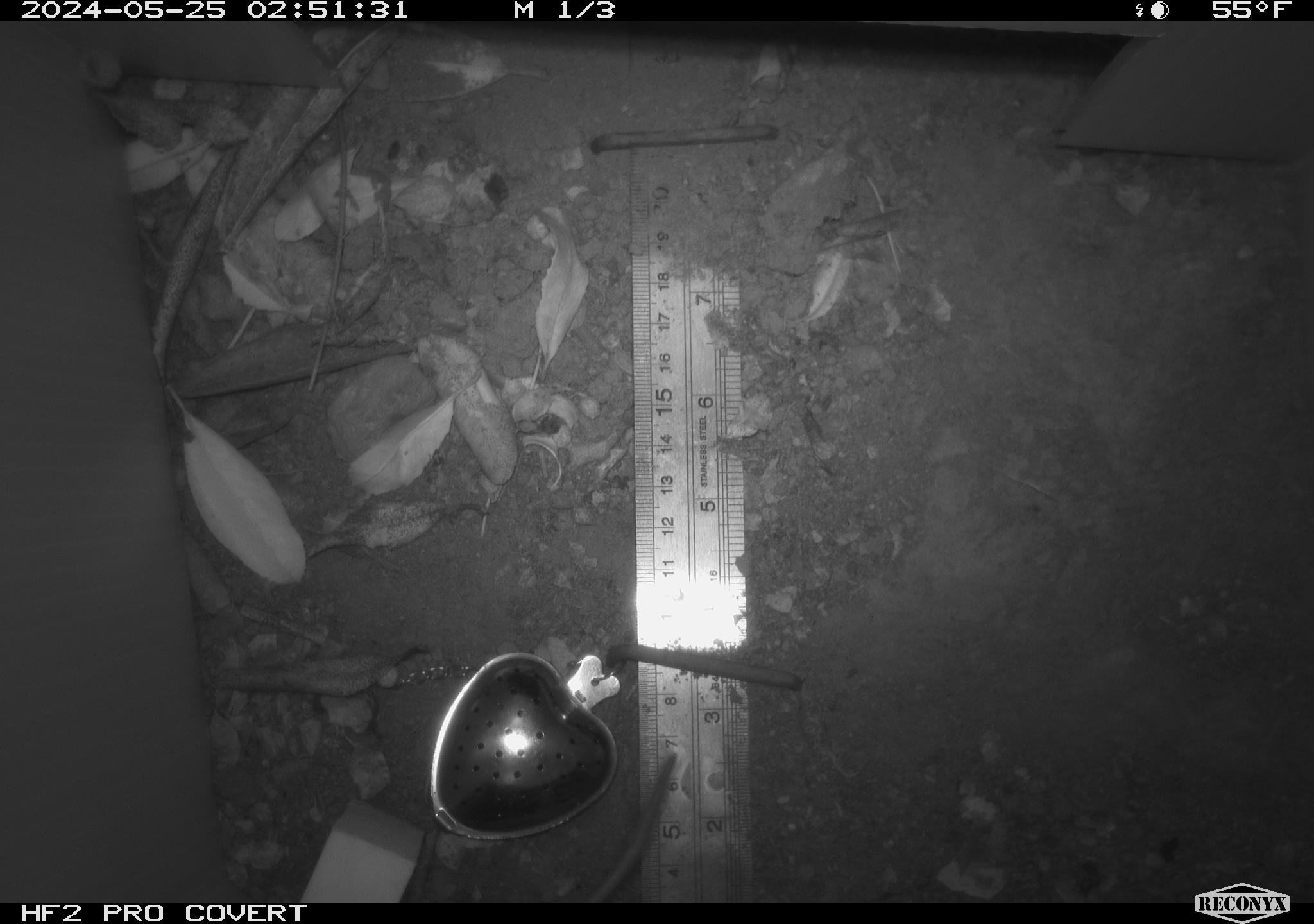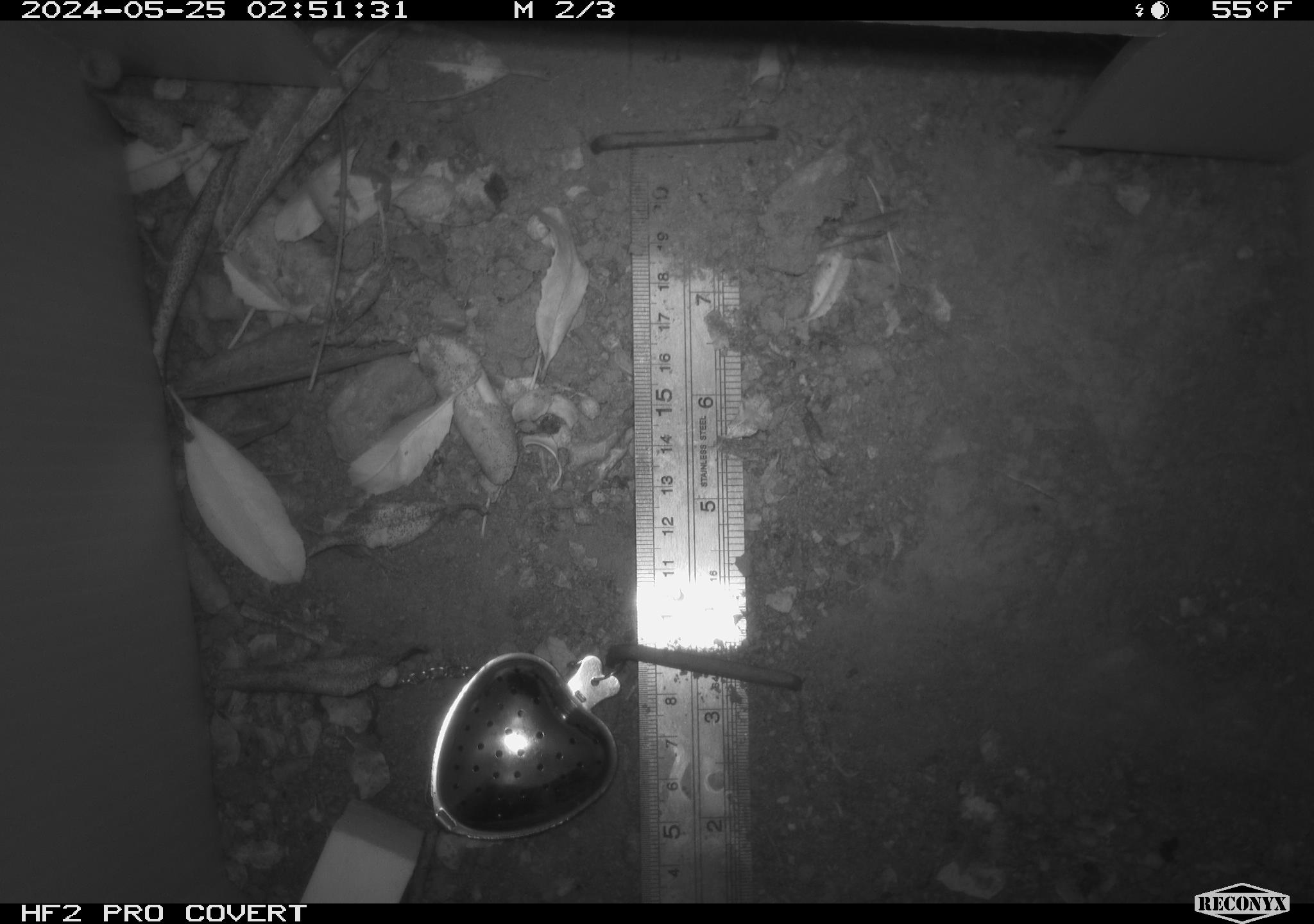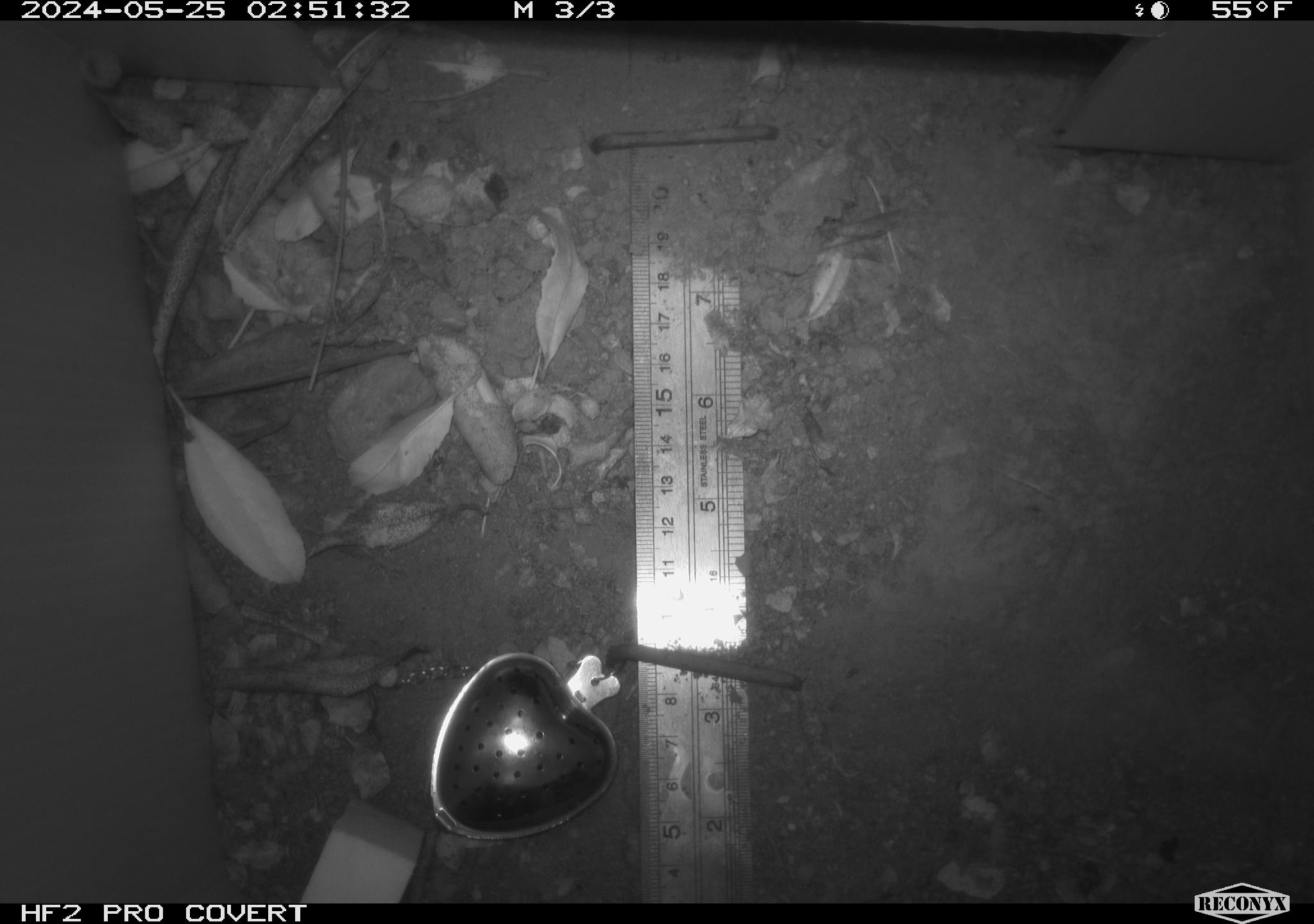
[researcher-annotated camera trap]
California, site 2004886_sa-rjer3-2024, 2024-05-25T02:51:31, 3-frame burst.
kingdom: Animalia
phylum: Chordata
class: Mammalia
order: Rodentia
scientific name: Rodentia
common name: mouse species